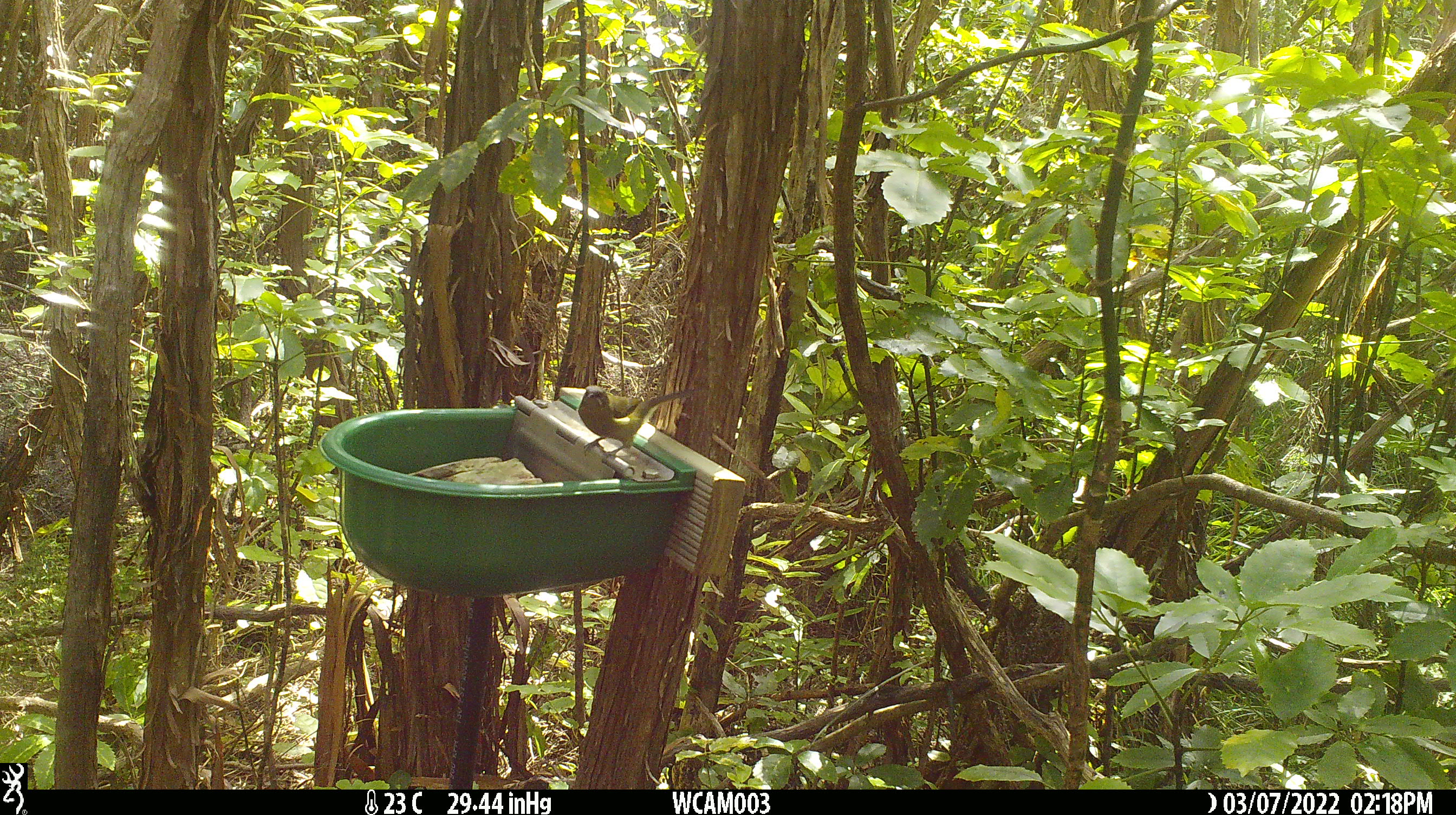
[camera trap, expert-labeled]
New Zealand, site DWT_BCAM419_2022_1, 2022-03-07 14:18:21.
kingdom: Animalia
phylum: Chordata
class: Aves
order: Passeriformes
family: Meliphagidae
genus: Anthornis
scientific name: Anthornis melanura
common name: new zealand bellbird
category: bellbird